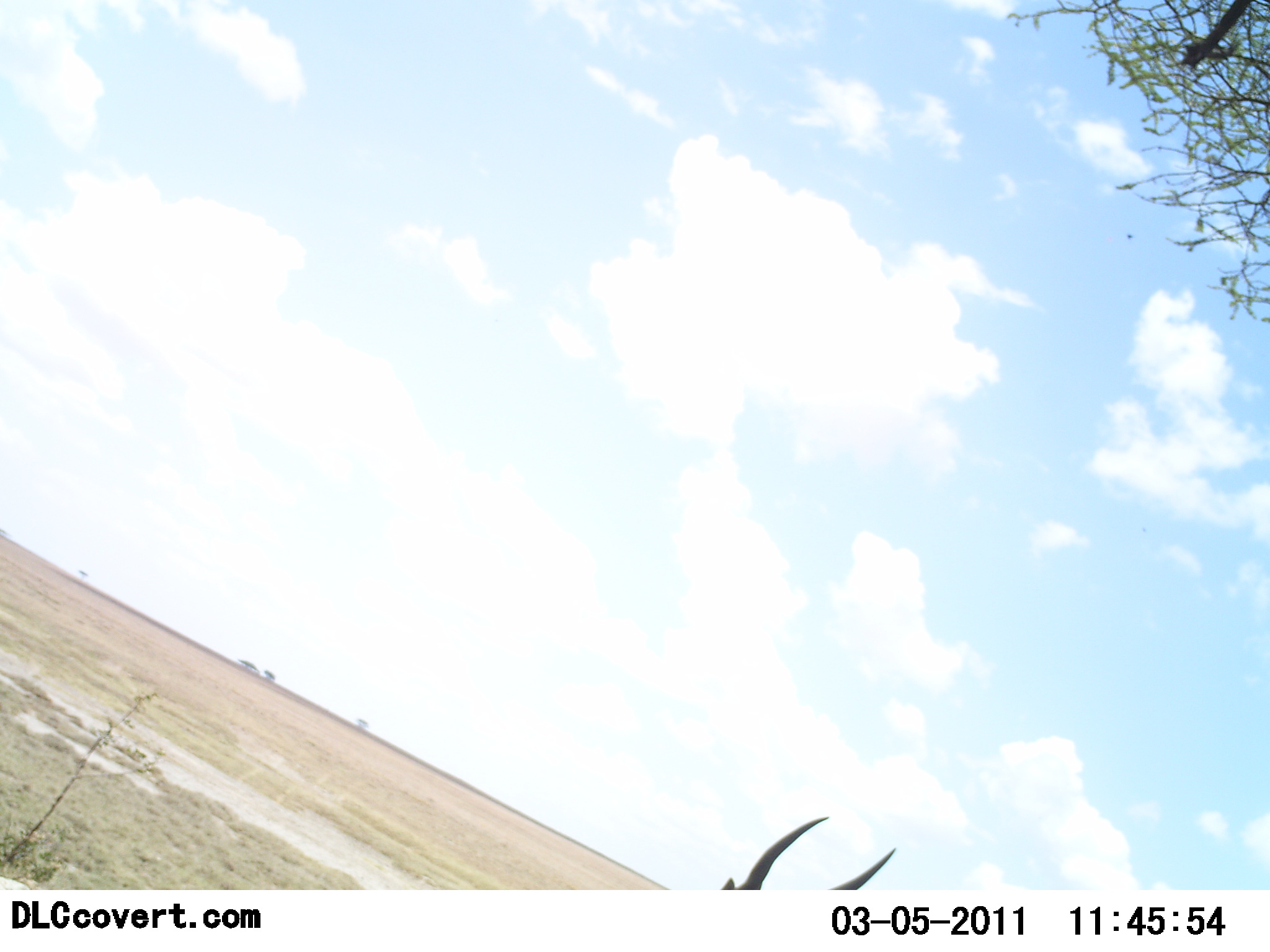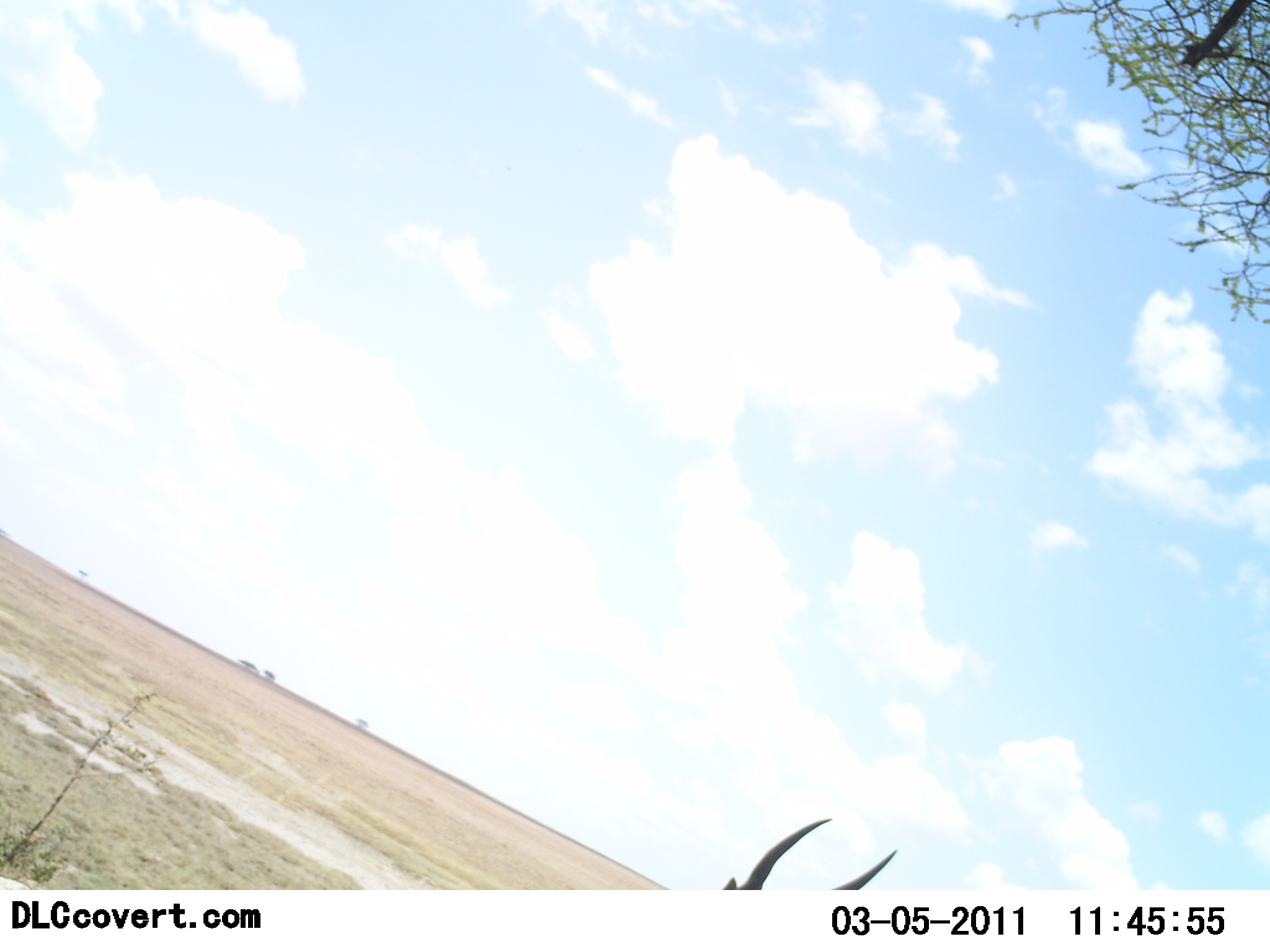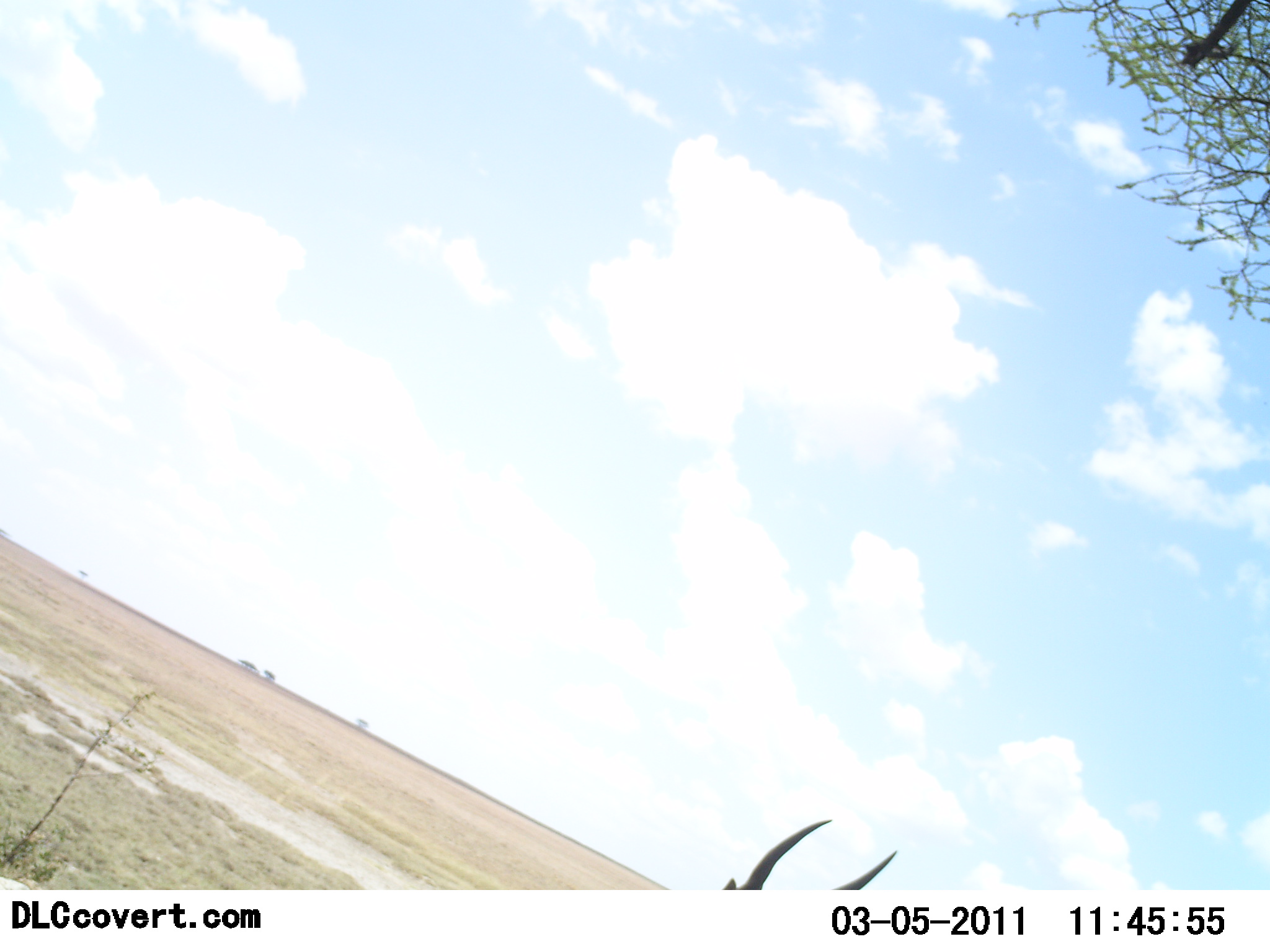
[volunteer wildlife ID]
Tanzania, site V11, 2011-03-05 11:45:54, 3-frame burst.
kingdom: Animalia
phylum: Chordata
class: Mammalia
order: Artiodactyla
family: Bovidae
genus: Nanger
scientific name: Nanger granti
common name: grant's gazelle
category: gazellegrants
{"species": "gazellegrants (grant's gazelle) (Nanger granti)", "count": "1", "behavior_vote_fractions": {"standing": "67%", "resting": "0%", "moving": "17%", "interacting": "0%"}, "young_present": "0%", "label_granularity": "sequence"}